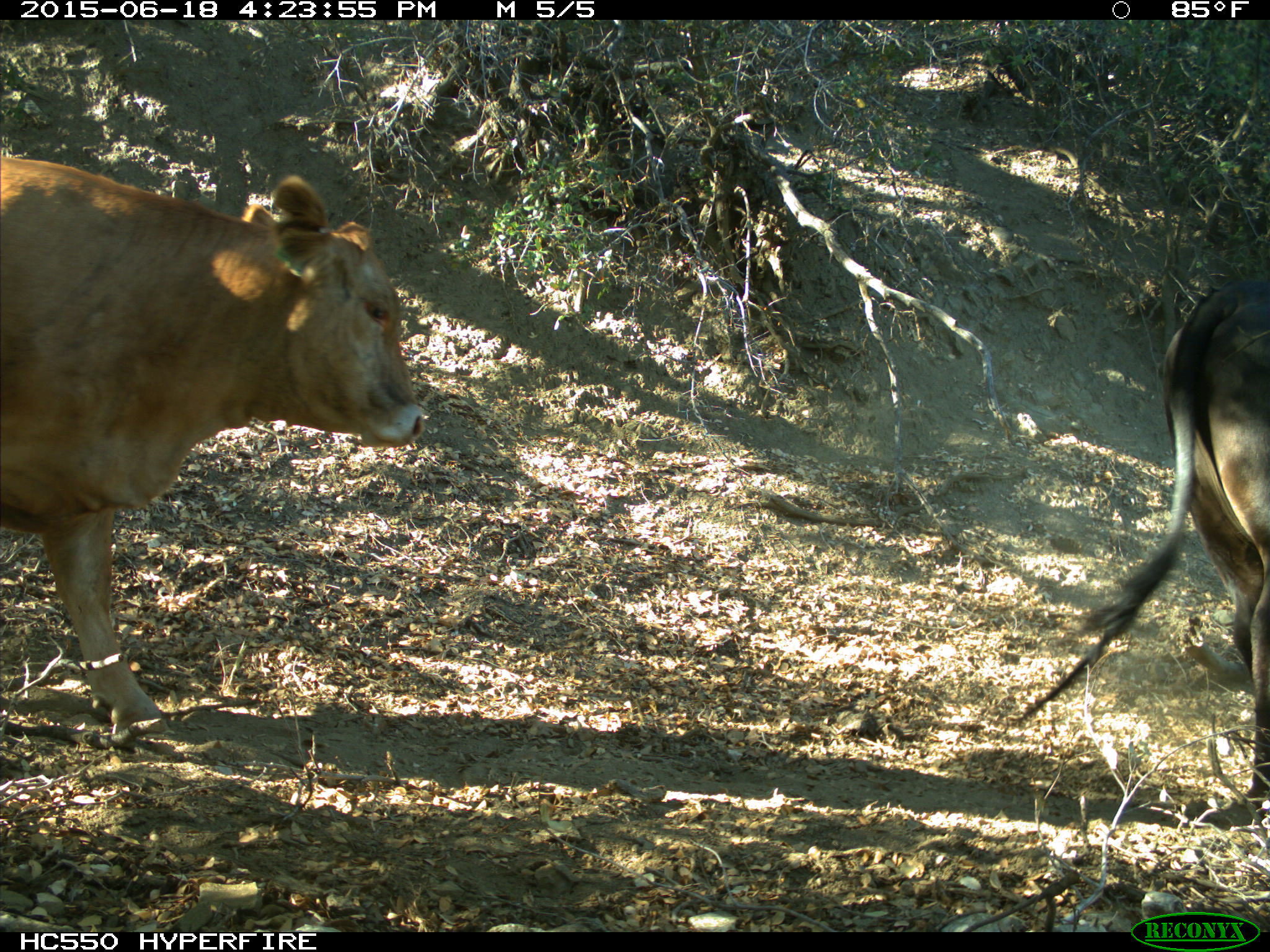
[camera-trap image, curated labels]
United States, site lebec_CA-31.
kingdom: Animalia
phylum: Chordata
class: Mammalia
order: Artiodactyla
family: Bovidae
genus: Bos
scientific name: Bos taurus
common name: domestic cow